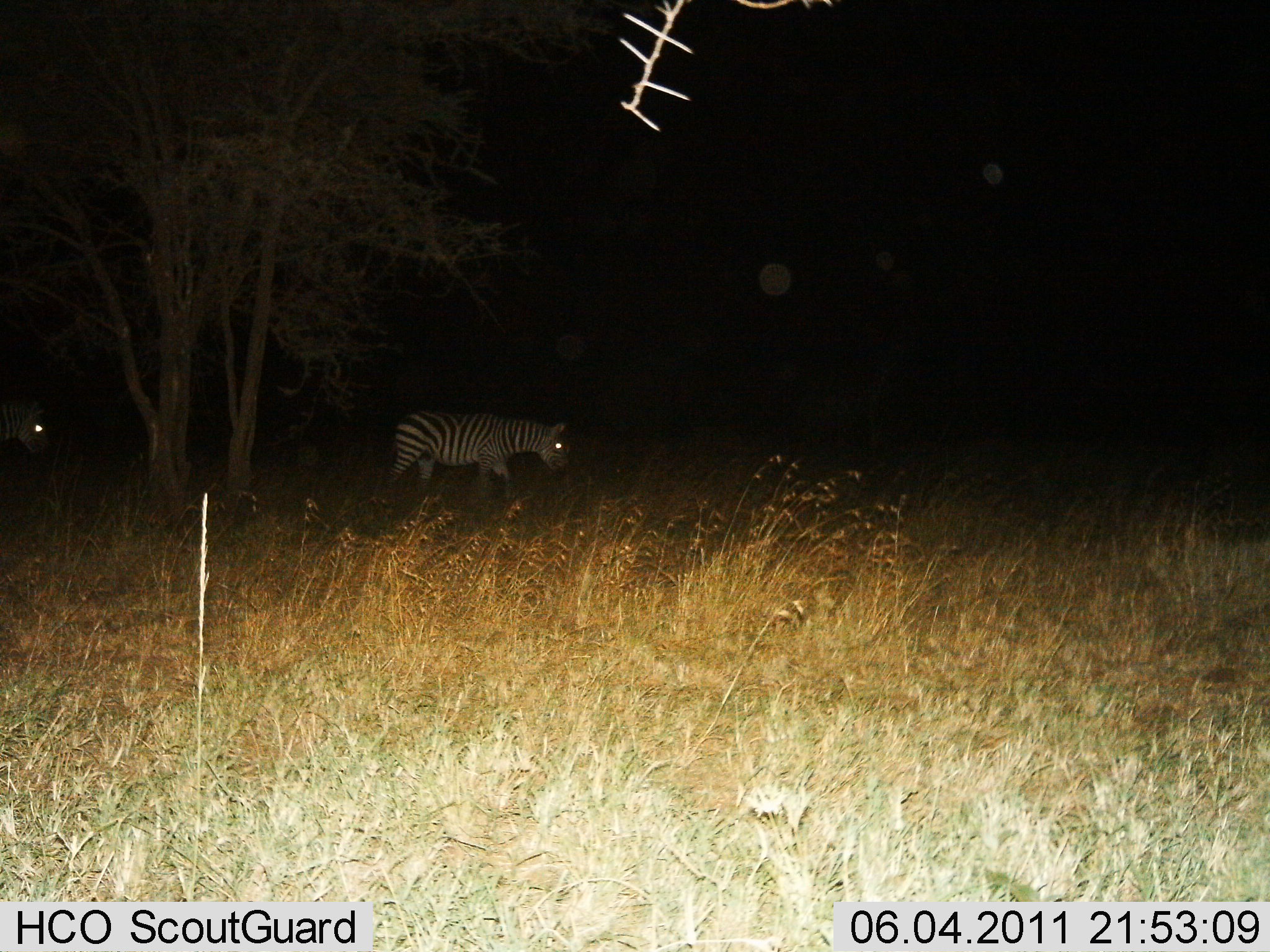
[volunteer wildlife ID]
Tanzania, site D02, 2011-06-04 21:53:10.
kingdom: Animalia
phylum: Chordata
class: Mammalia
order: Perissodactyla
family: Equidae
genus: Equus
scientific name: Equus quagga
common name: plains zebra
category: zebra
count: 2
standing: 17%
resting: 0%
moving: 83%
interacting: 0%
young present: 0%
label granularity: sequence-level